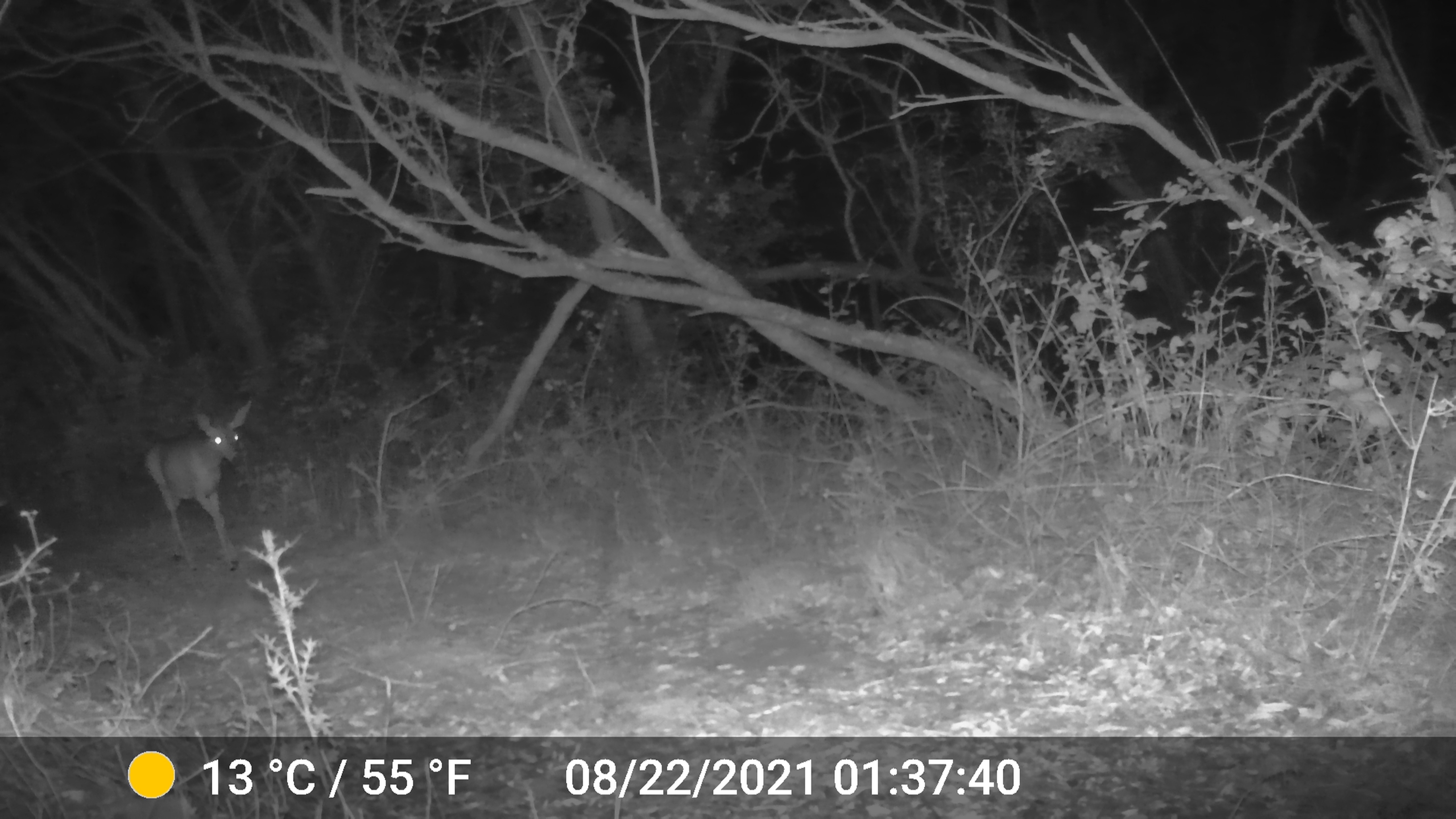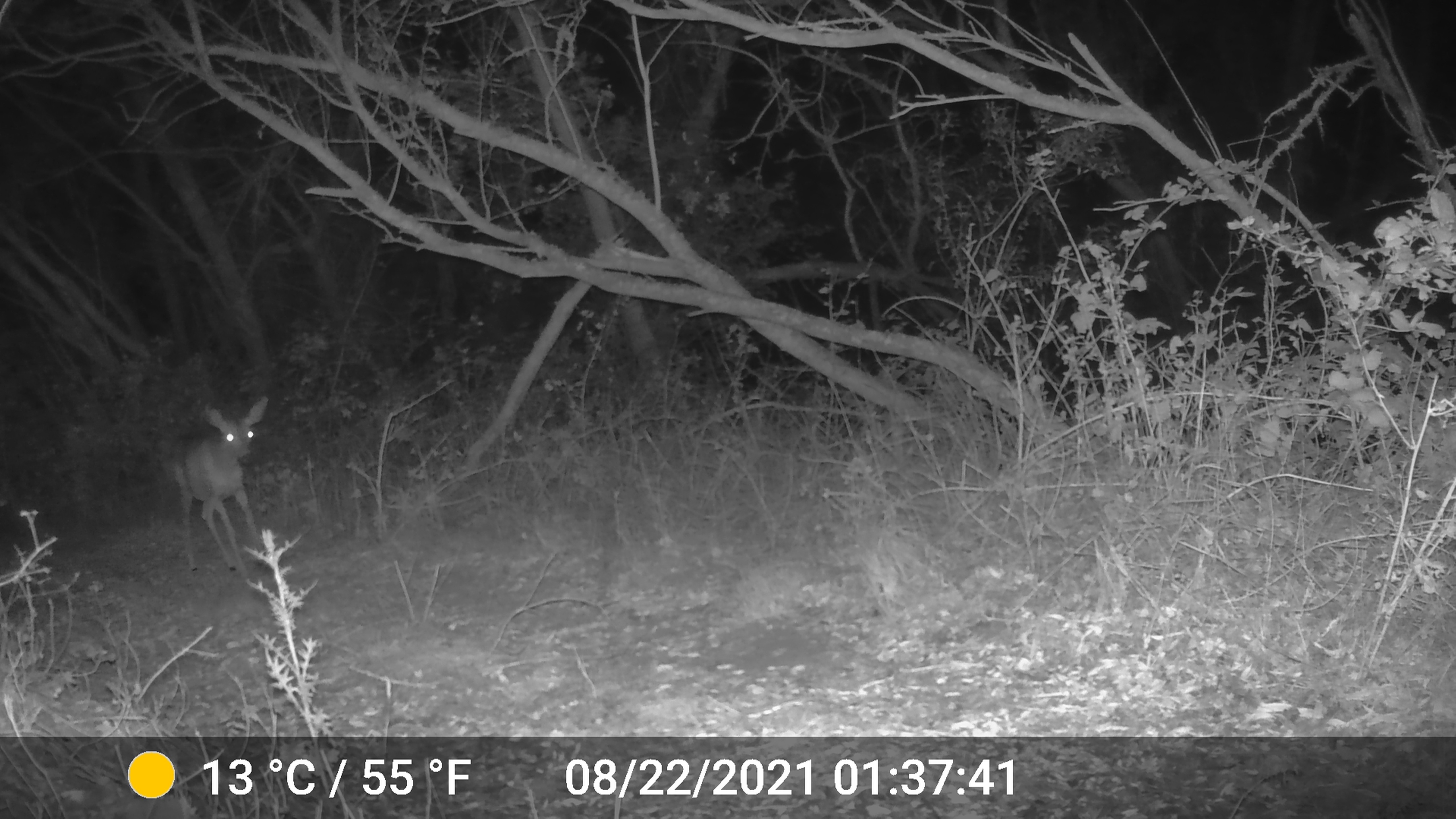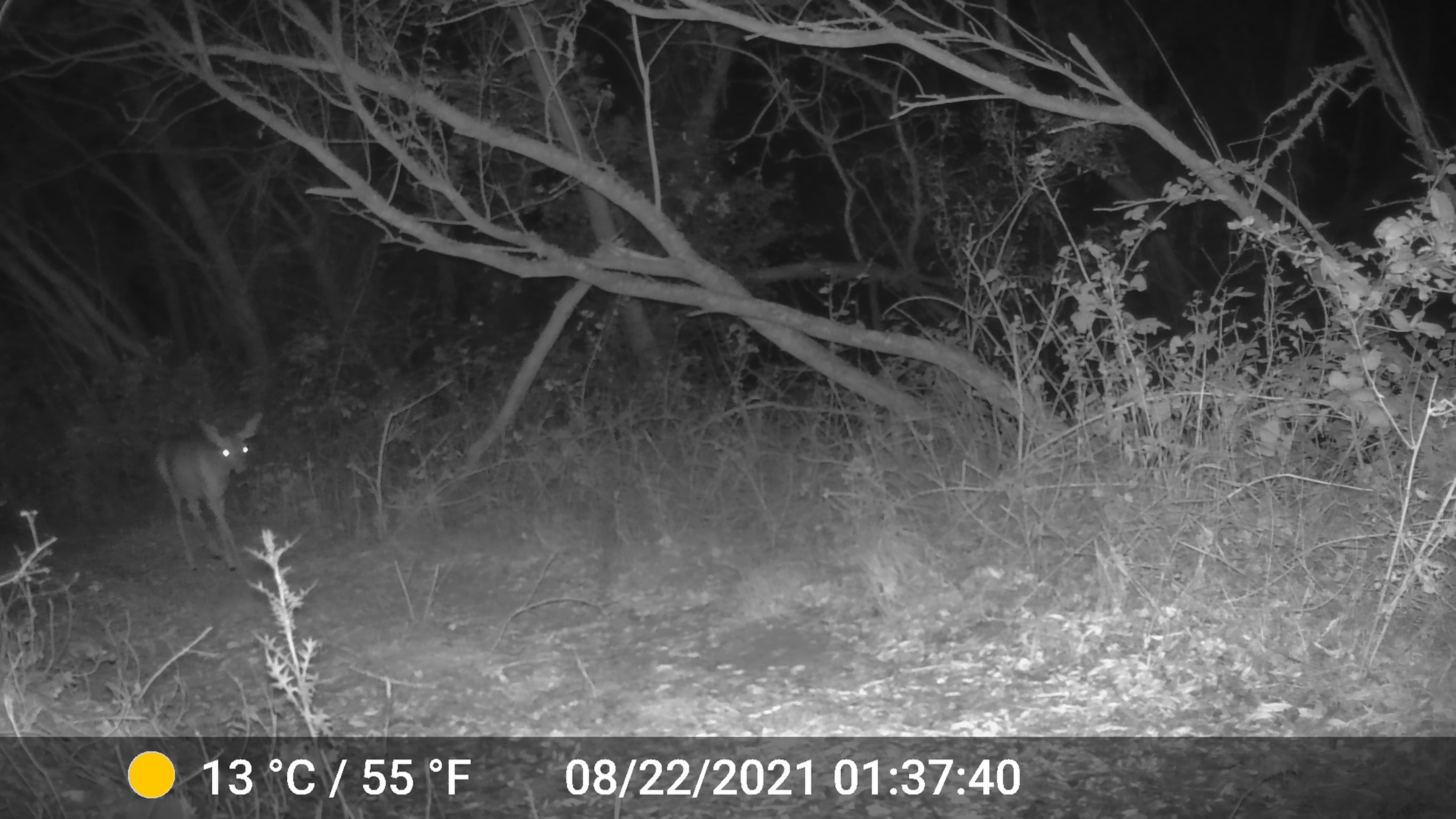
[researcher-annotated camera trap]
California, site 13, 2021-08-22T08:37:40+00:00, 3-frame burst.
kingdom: Animalia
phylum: Chordata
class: Mammalia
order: Artiodactyla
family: Cervidae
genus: Odocoileus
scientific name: Odocoileus hemionus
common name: mule deer